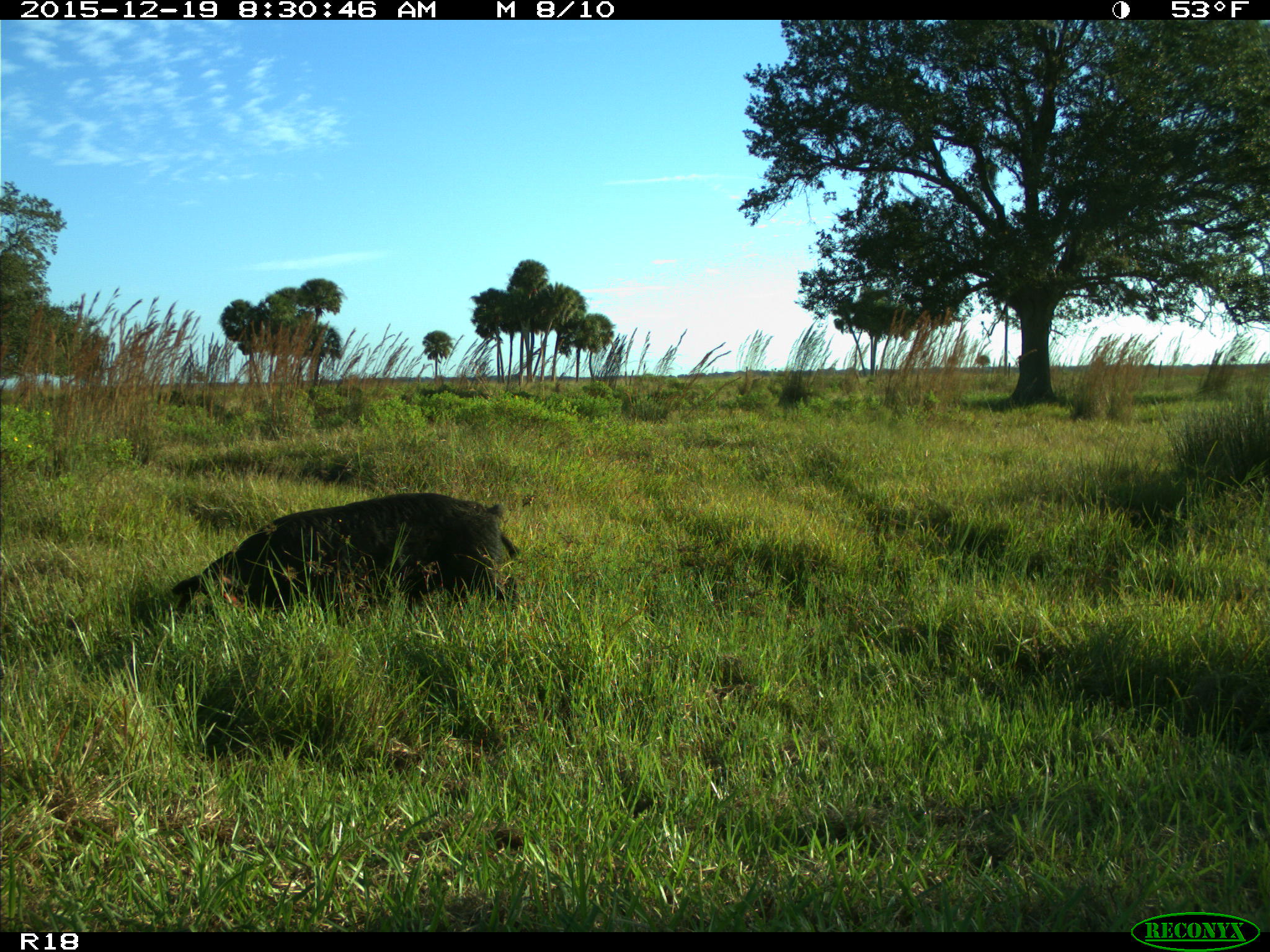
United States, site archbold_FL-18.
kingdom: Animalia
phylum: Chordata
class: Mammalia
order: Artiodactyla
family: Suidae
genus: Sus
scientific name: Sus scrofa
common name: wild boar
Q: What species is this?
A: Sus scrofa (wild boar).